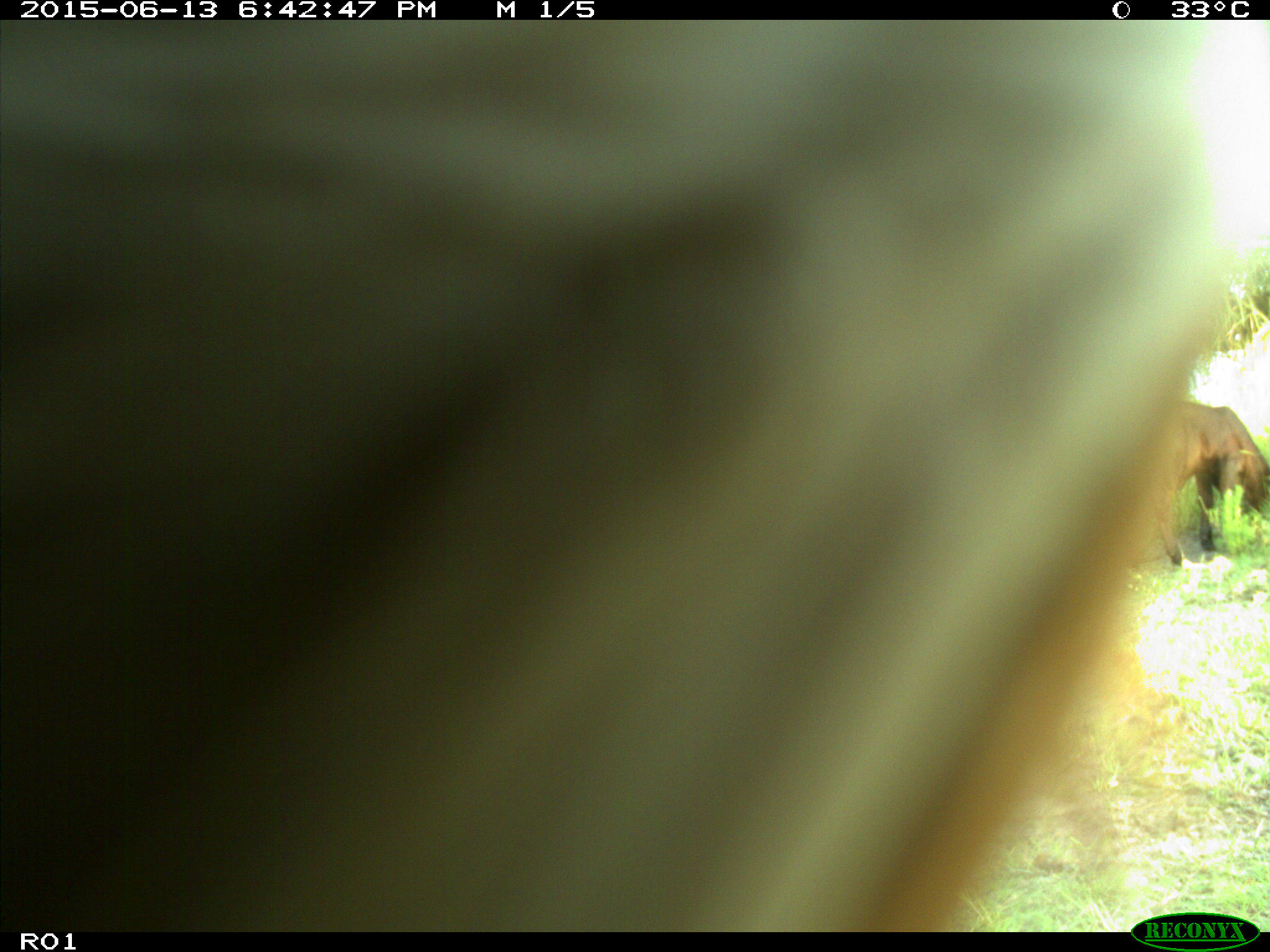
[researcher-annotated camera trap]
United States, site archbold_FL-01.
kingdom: Animalia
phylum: Chordata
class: Mammalia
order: Artiodactyla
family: Bovidae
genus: Bos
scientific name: Bos taurus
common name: domestic cow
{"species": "Bos taurus (domestic cow)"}